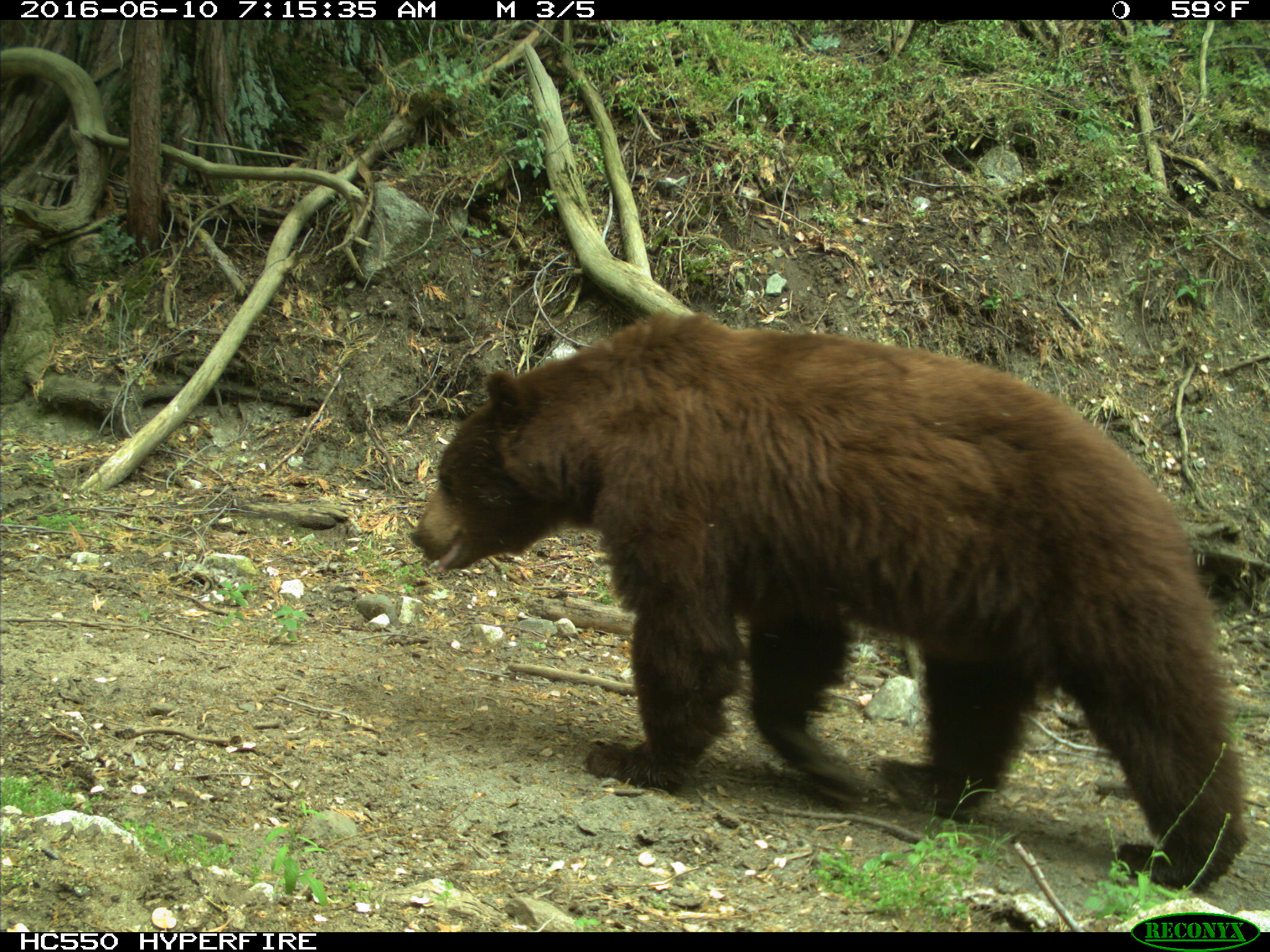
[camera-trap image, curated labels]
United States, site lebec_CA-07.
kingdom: Animalia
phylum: Chordata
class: Mammalia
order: Carnivora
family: Ursidae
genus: Ursus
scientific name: Ursus americanus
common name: american black bear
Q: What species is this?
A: Ursus americanus (american black bear).